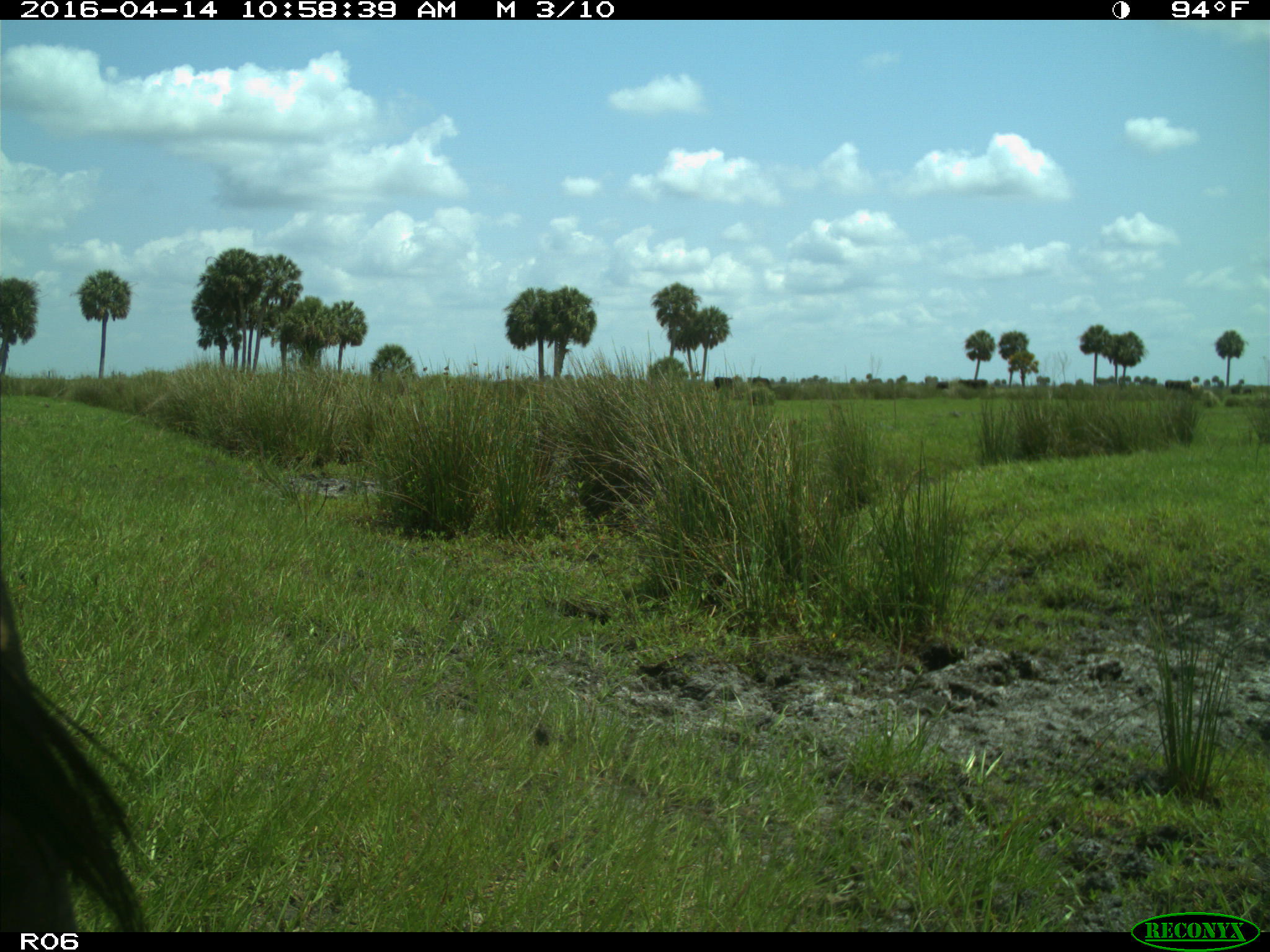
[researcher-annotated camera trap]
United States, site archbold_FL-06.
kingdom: Animalia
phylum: Chordata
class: Mammalia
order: Artiodactyla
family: Bovidae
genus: Bos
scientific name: Bos taurus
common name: domestic cow